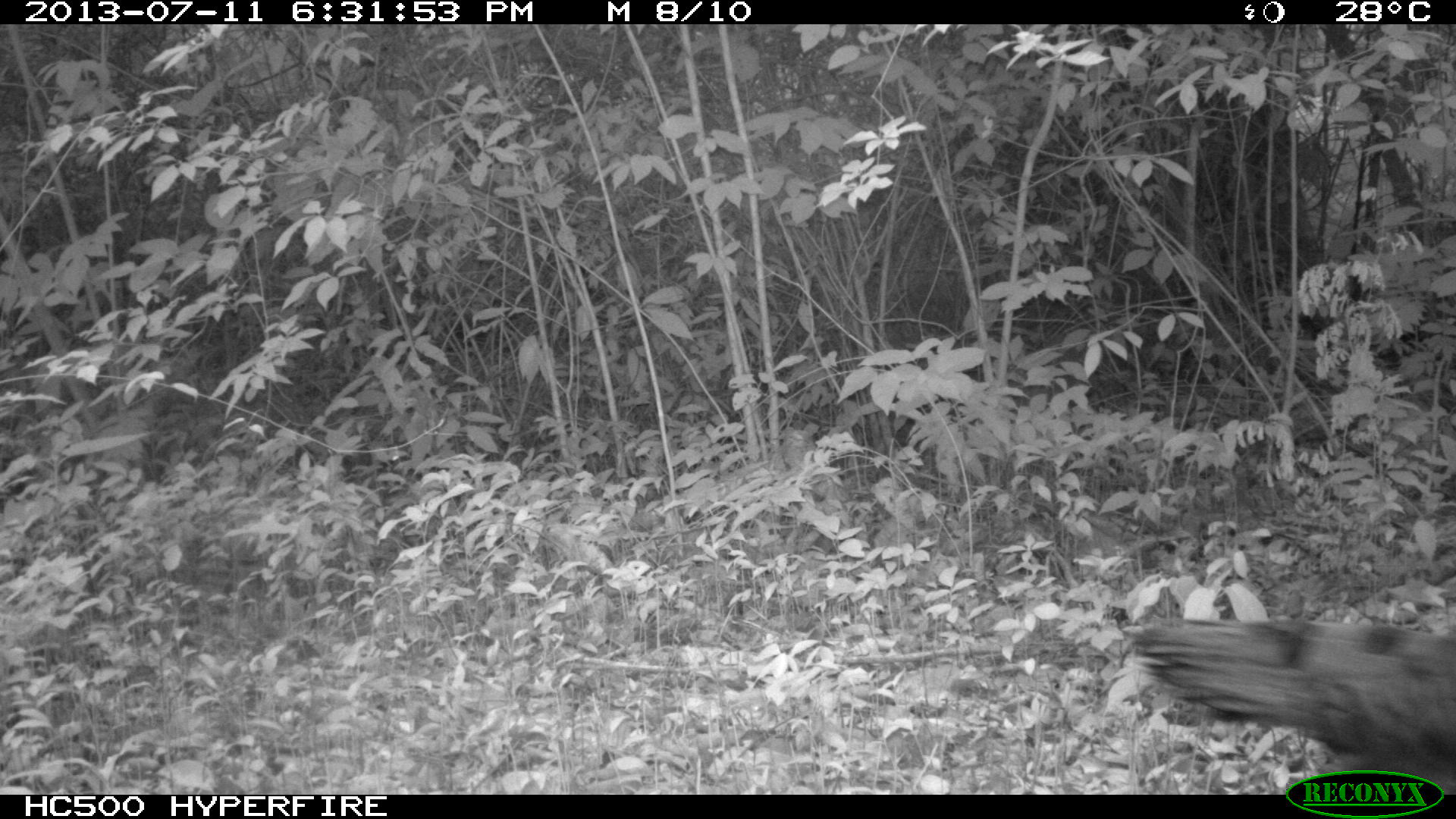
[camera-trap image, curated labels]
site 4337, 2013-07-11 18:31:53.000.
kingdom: Animalia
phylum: Chordata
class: Aves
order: Galliformes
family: Phasianidae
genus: Meleagris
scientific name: Meleagris ocellata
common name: ocellated turkey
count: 3